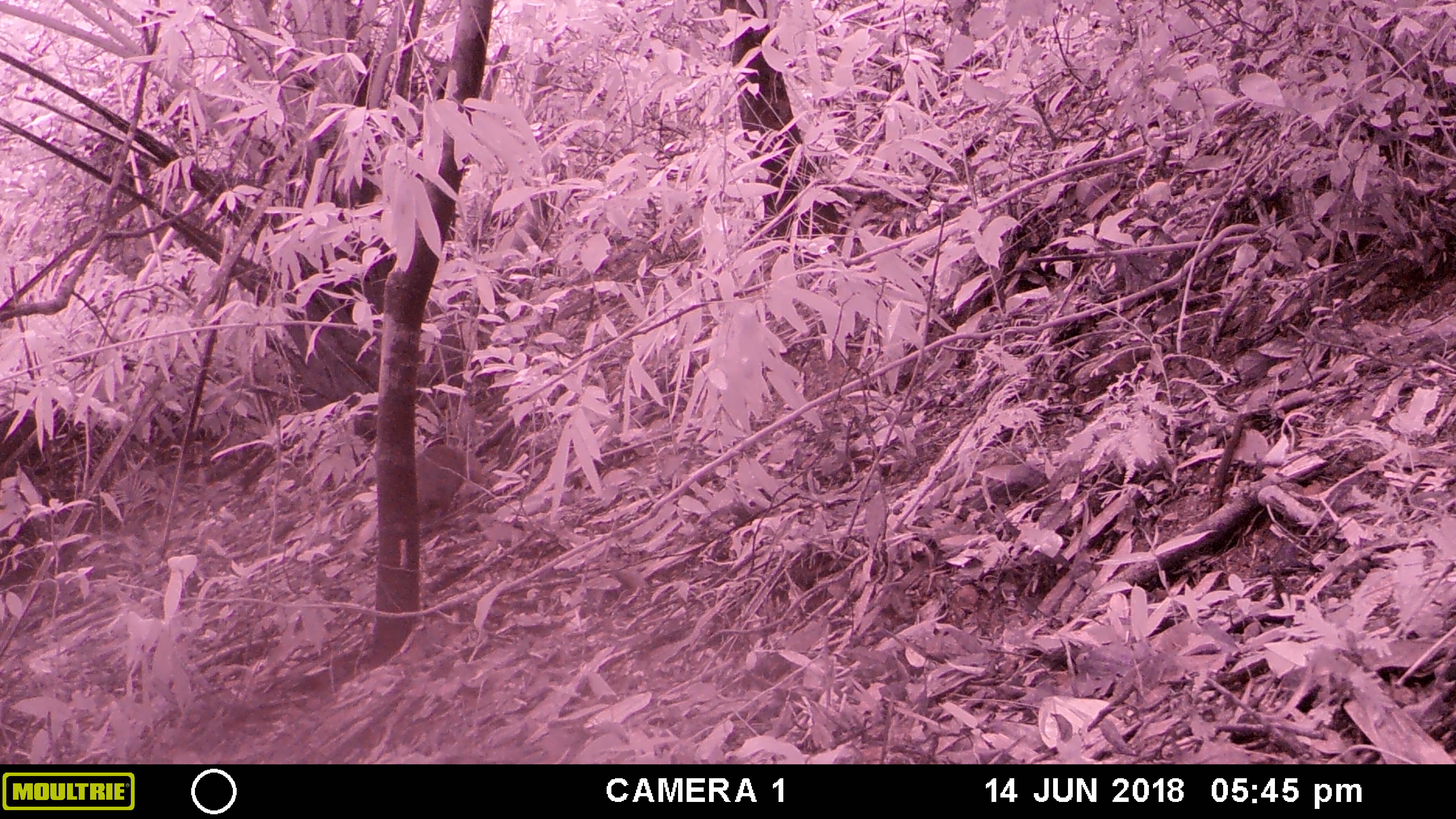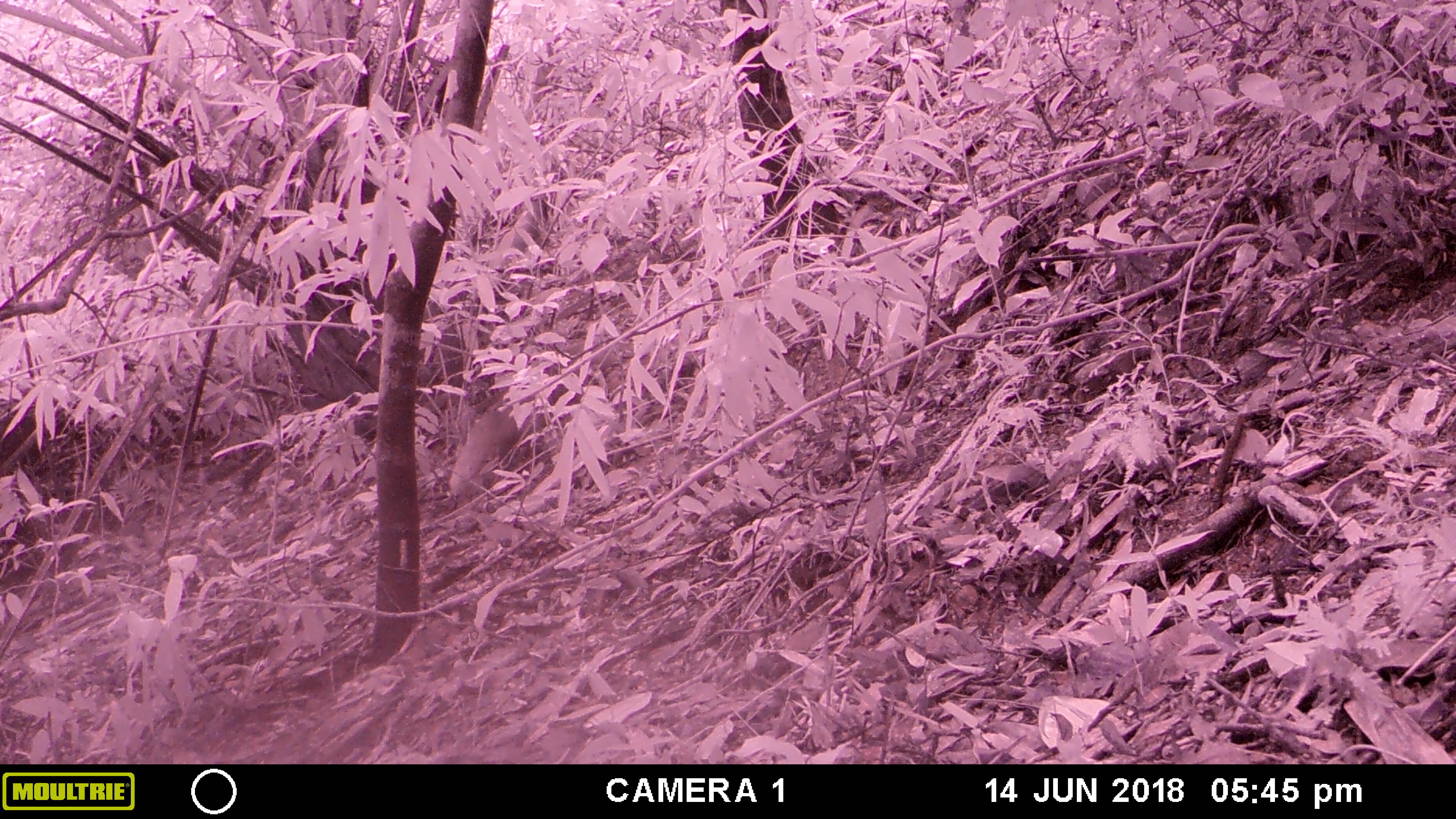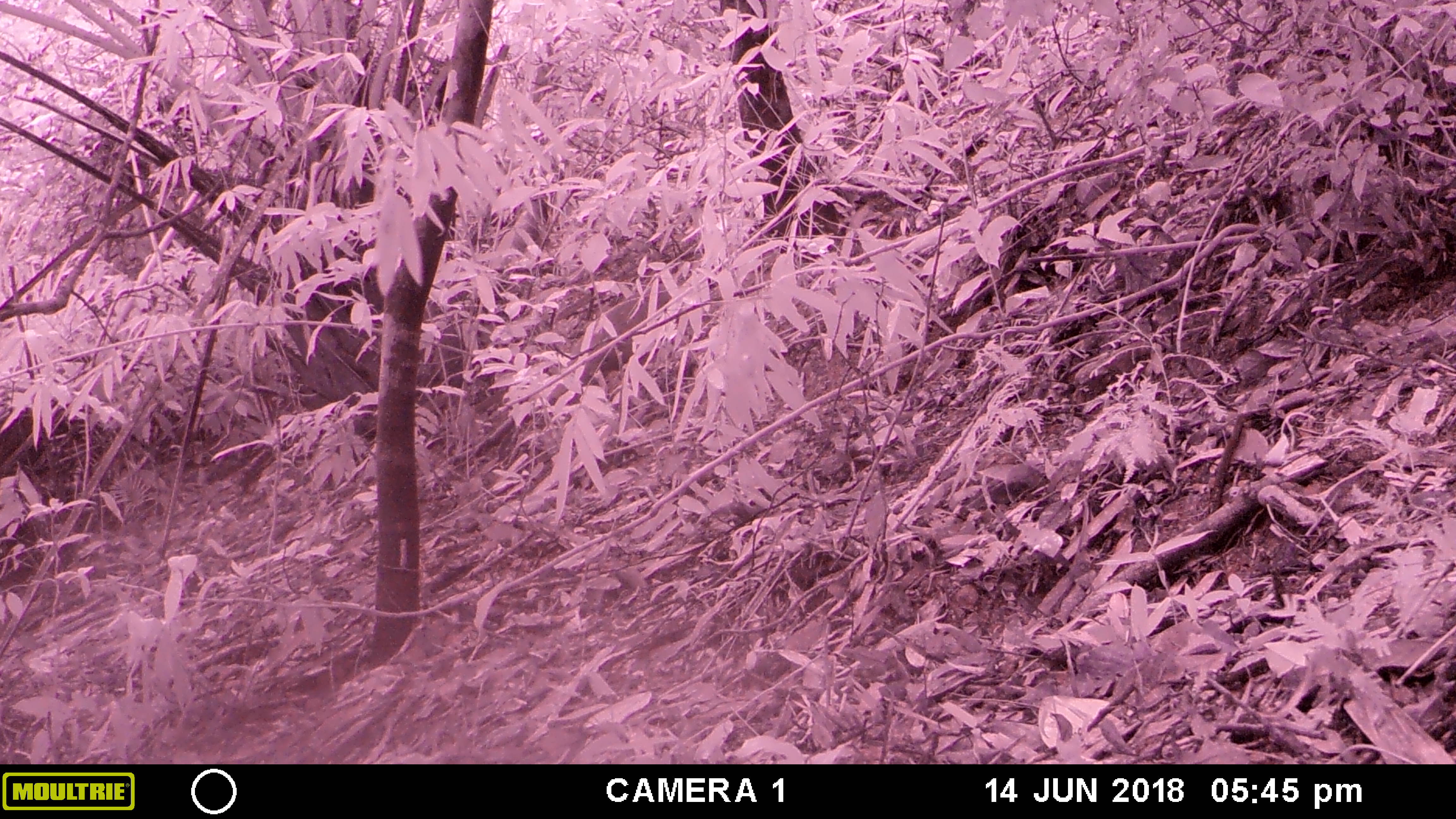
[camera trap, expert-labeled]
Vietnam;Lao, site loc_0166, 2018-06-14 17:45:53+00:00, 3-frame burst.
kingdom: Animalia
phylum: Chordata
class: Mammalia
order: Carnivora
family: Herpestidae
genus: Urva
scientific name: Urva urva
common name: crab-eating mongoose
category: crab eating mongoose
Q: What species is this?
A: Crab eating mongoose (crab-eating mongoose) (Urva urva).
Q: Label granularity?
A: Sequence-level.